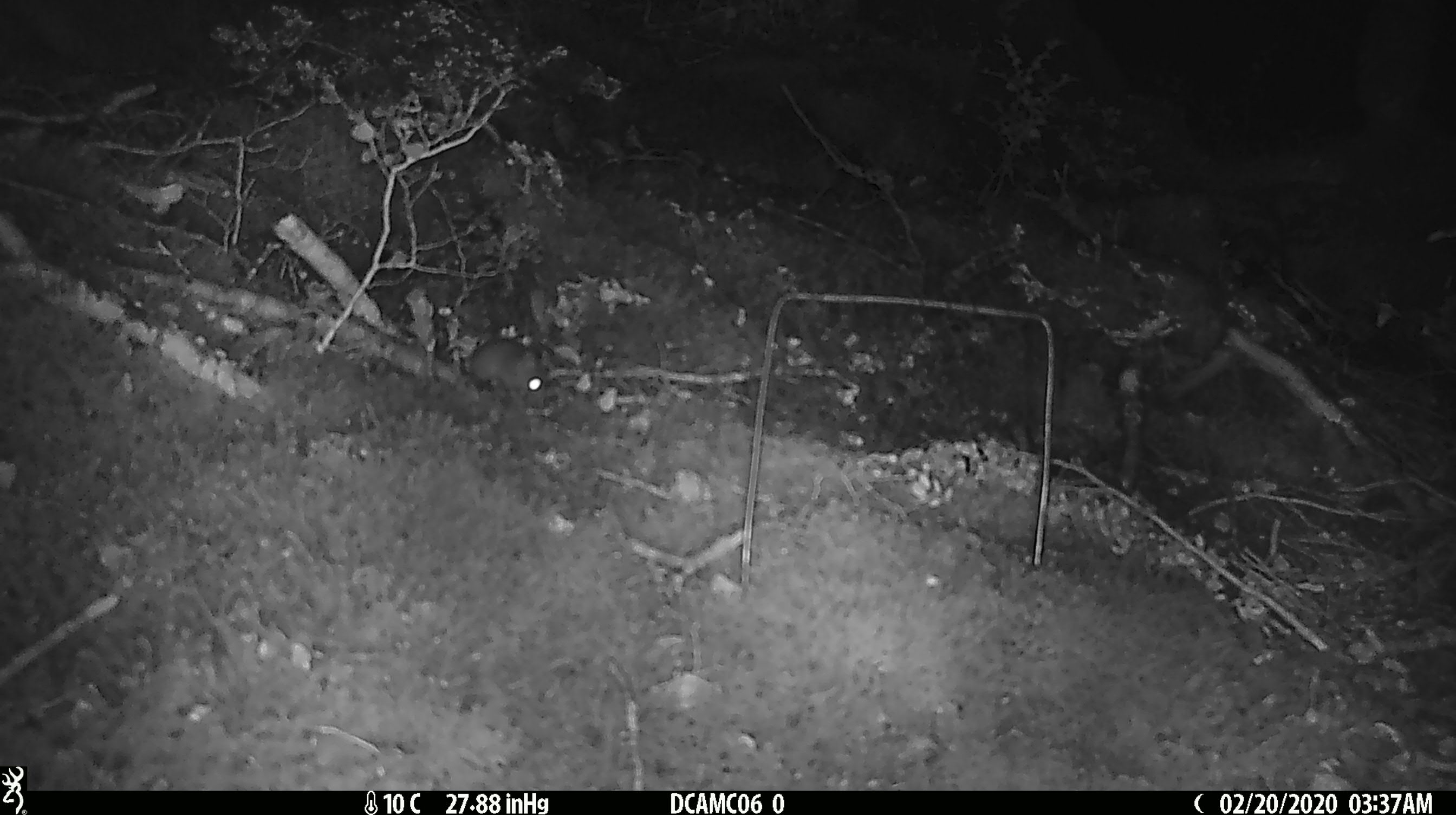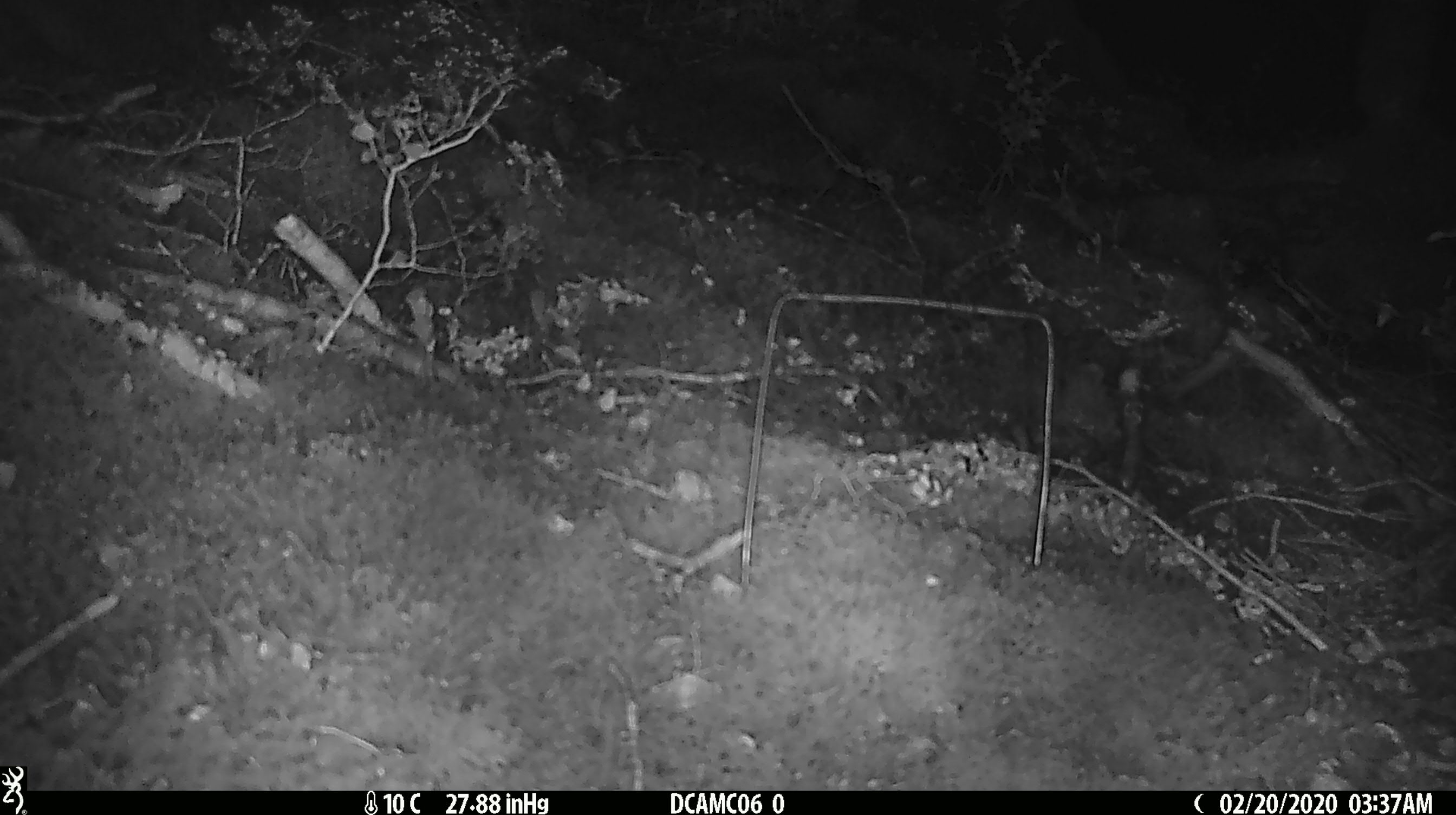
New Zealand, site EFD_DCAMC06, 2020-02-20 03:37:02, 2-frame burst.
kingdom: Animalia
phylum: Chordata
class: Mammalia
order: Rodentia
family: Muridae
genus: Mus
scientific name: Mus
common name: mouse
Mouse (Mus).